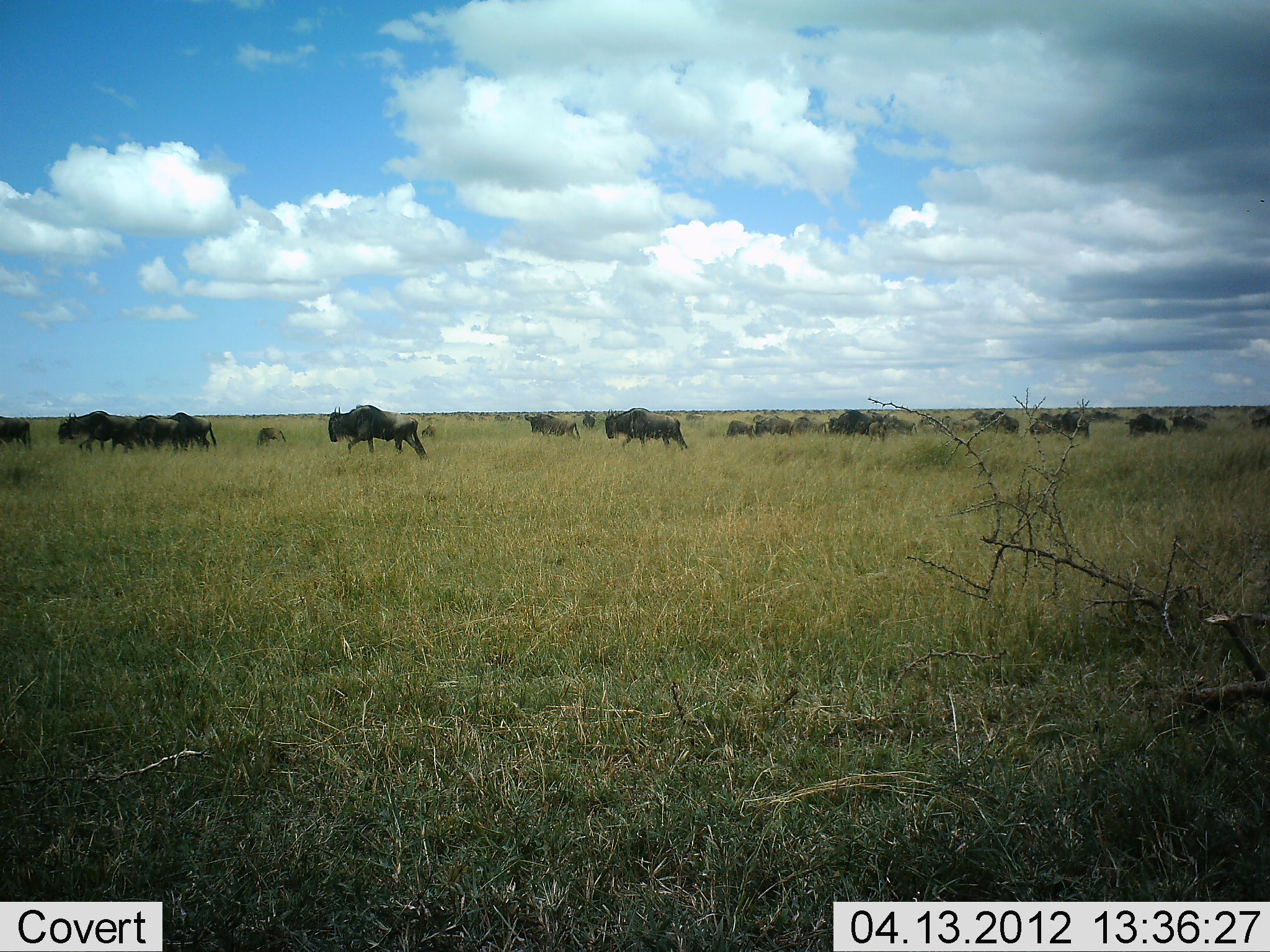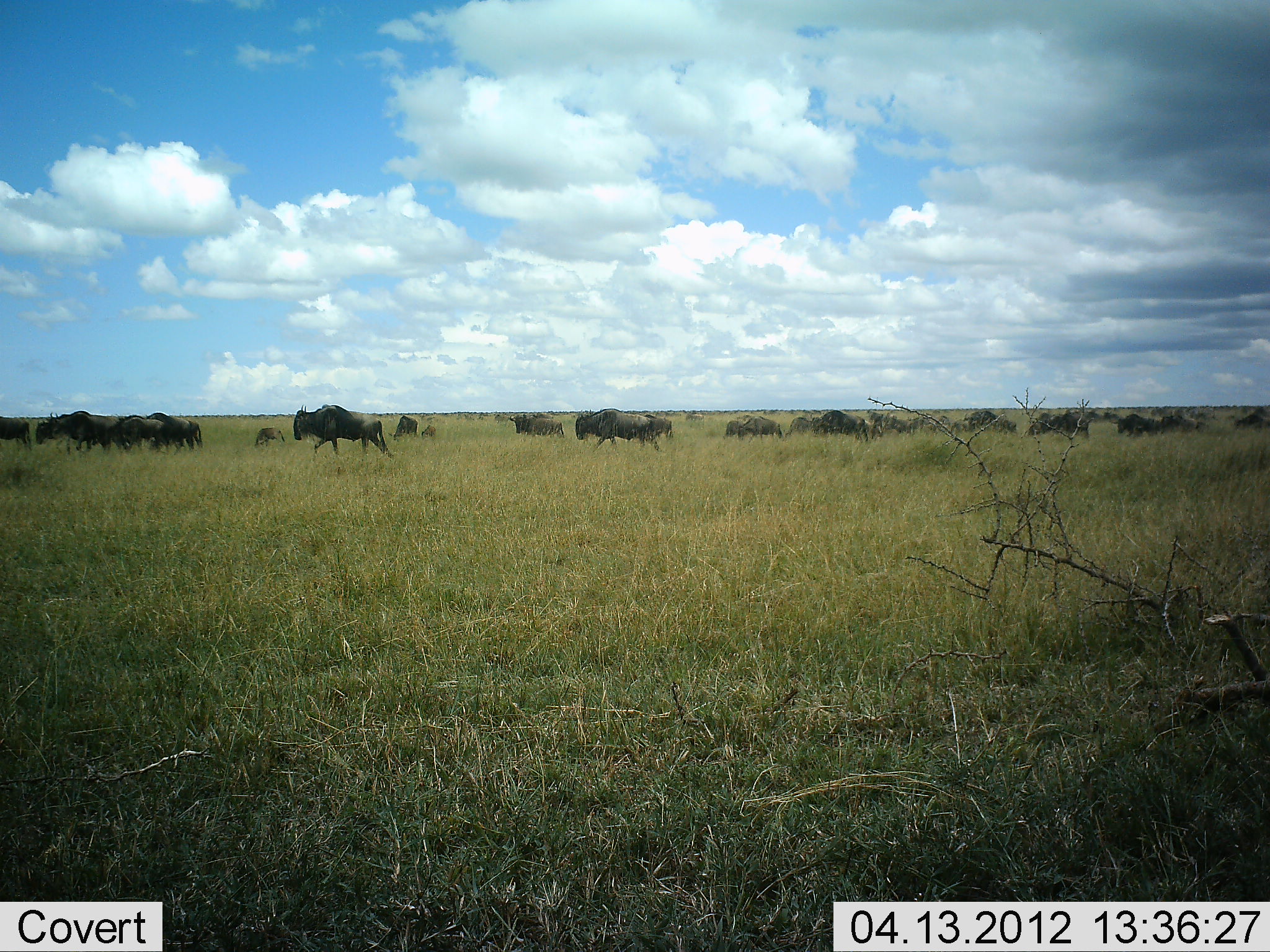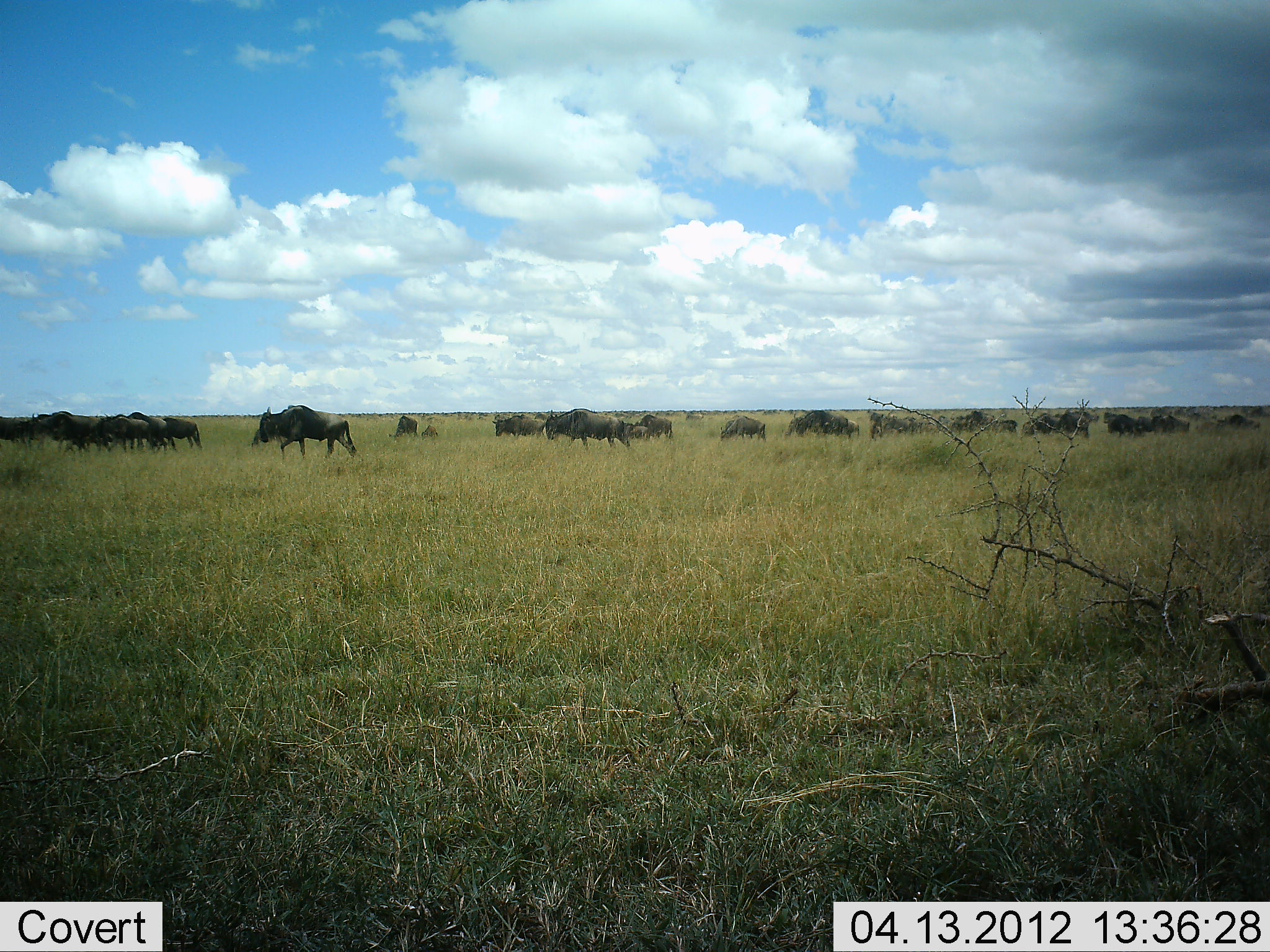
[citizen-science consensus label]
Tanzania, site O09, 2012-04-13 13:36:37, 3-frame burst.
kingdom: Animalia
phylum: Chordata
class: Mammalia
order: Artiodactyla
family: Bovidae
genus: Connochaetes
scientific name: Connochaetes taurinus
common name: blue wildebeest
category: wildebeest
Wildebeest (blue wildebeest) (Connochaetes taurinus), count 11-50. Behavior (volunteer vote fractions): standing 5%, resting 0%, moving 100%, interacting 0%. Young present (vote fraction): 32%. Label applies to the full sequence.